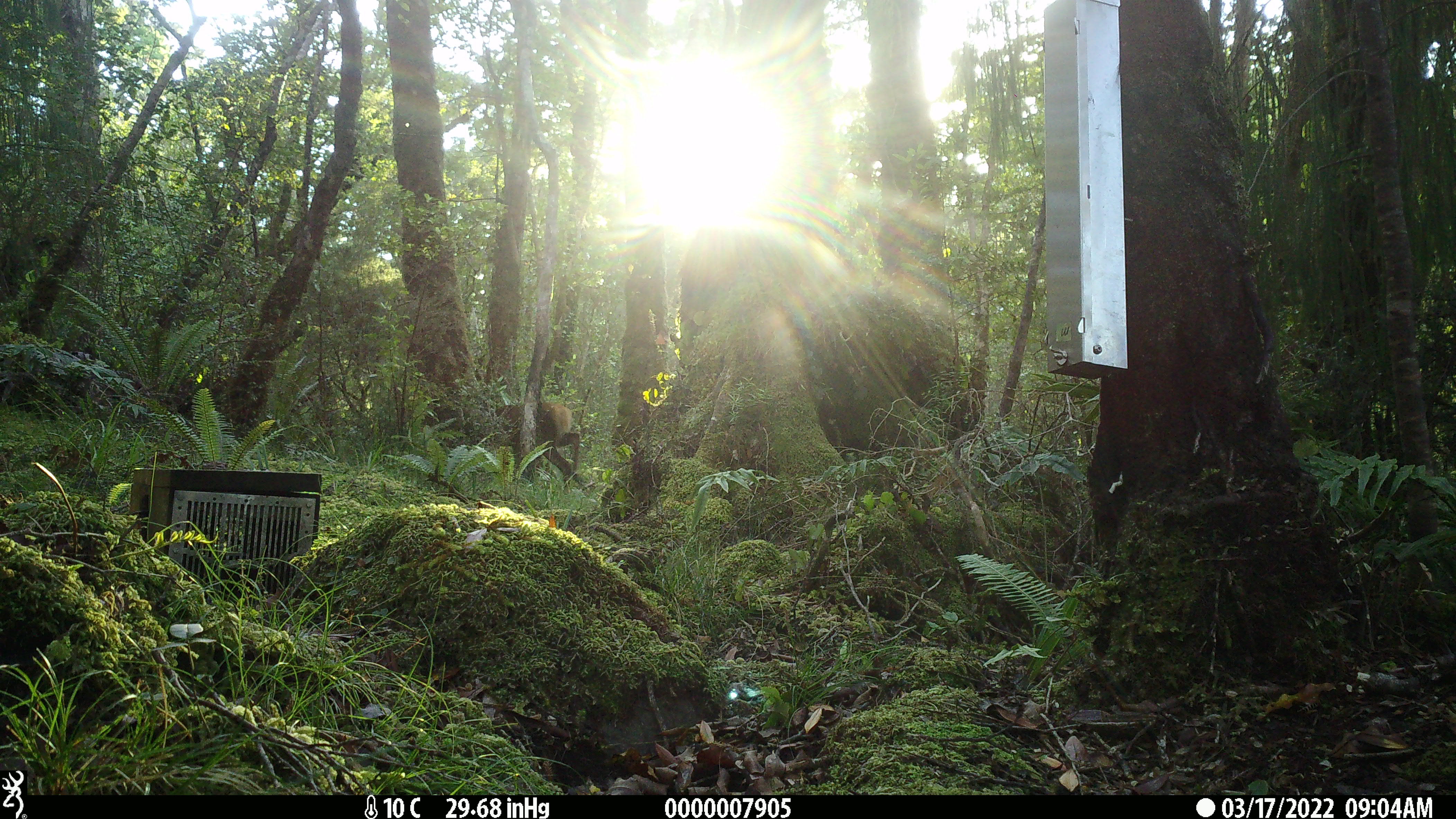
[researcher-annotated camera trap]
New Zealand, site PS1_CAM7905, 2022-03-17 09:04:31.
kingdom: Animalia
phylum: Chordata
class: Mammalia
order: Artiodactyla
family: Cervidae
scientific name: Cervidae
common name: deer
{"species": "deer (Cervidae)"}